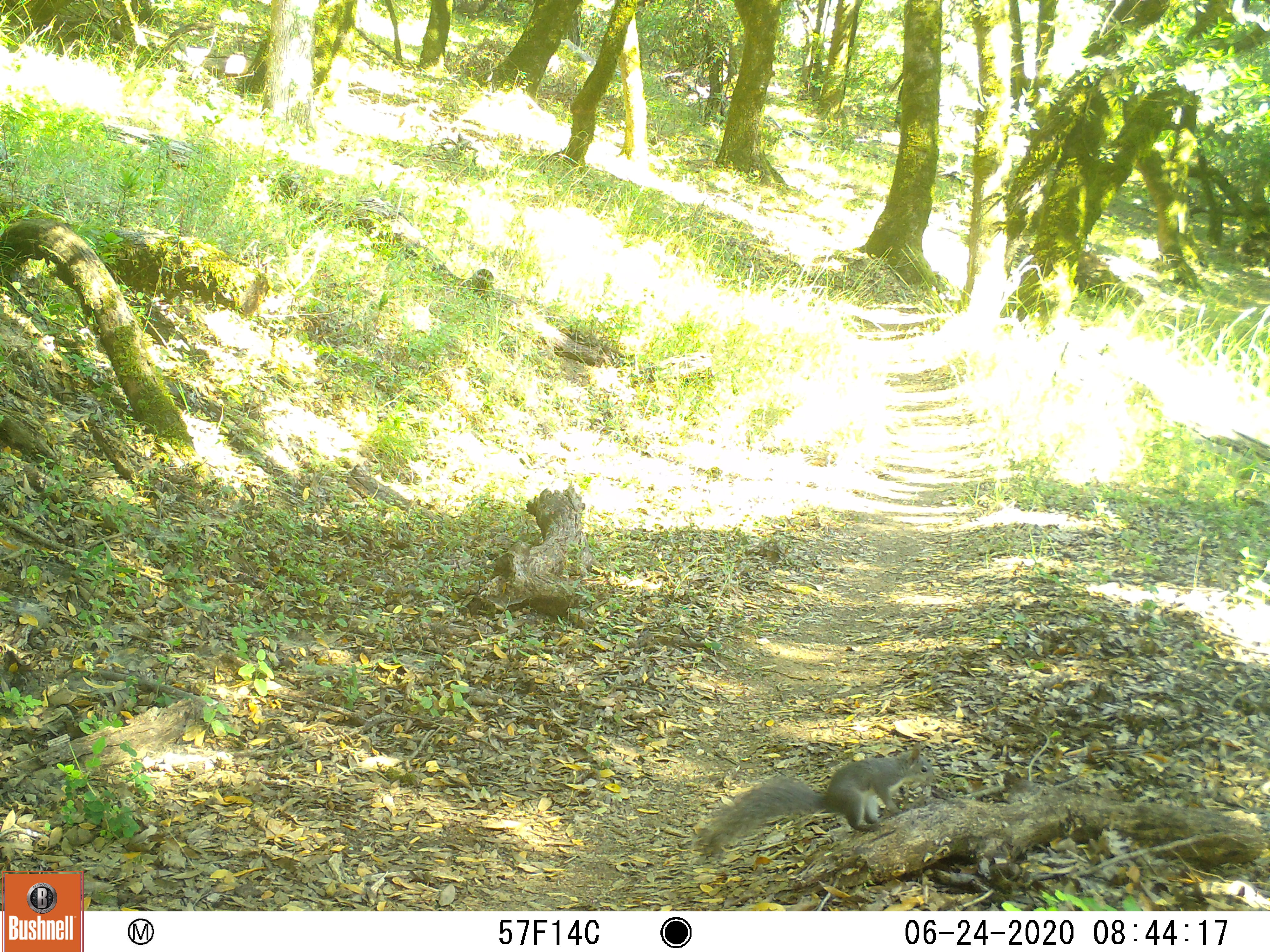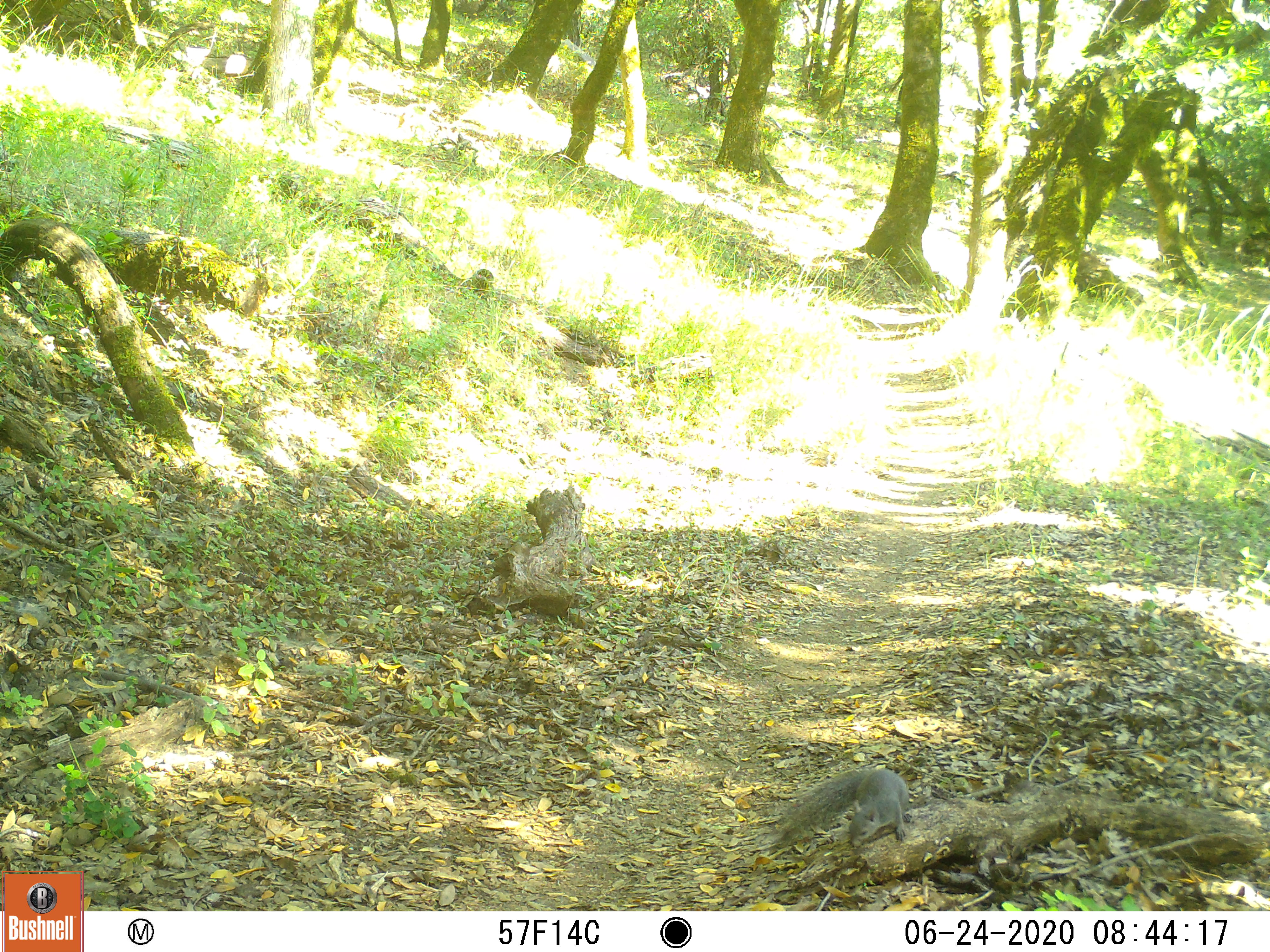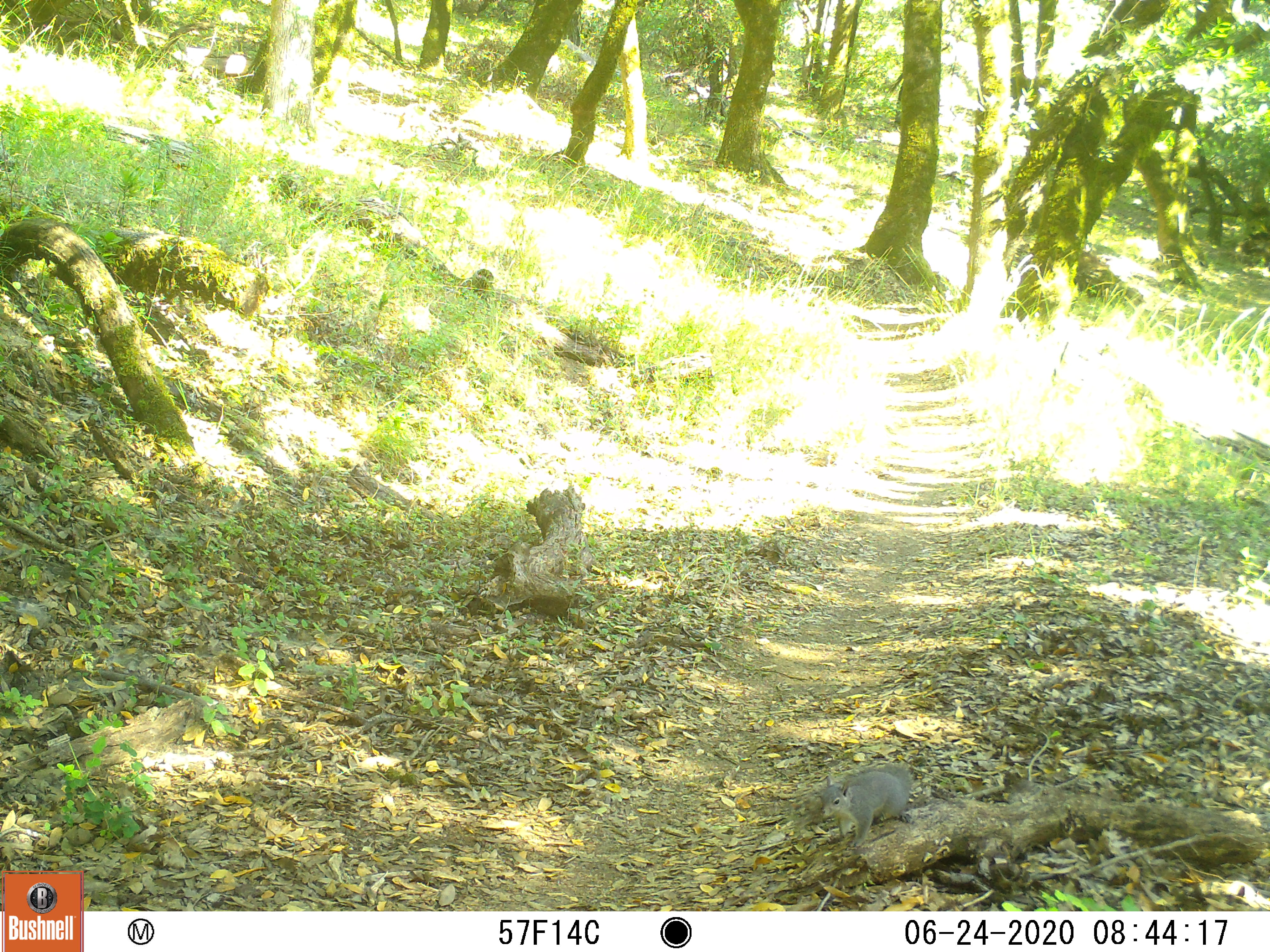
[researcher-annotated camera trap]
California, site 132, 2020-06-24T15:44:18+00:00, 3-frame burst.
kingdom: Animalia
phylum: Chordata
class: Mammalia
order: Rodentia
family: Sciuridae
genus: Sciurus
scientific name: Sciurus griseus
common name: western gray squirrel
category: western grey squirrel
Western grey squirrel (western gray squirrel) (Sciurus griseus).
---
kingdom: Animalia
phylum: Chordata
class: Mammalia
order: Rodentia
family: Sciuridae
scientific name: Sciuridae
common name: squirrel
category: unknown squirrel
Unknown squirrel (squirrel) (Sciuridae).